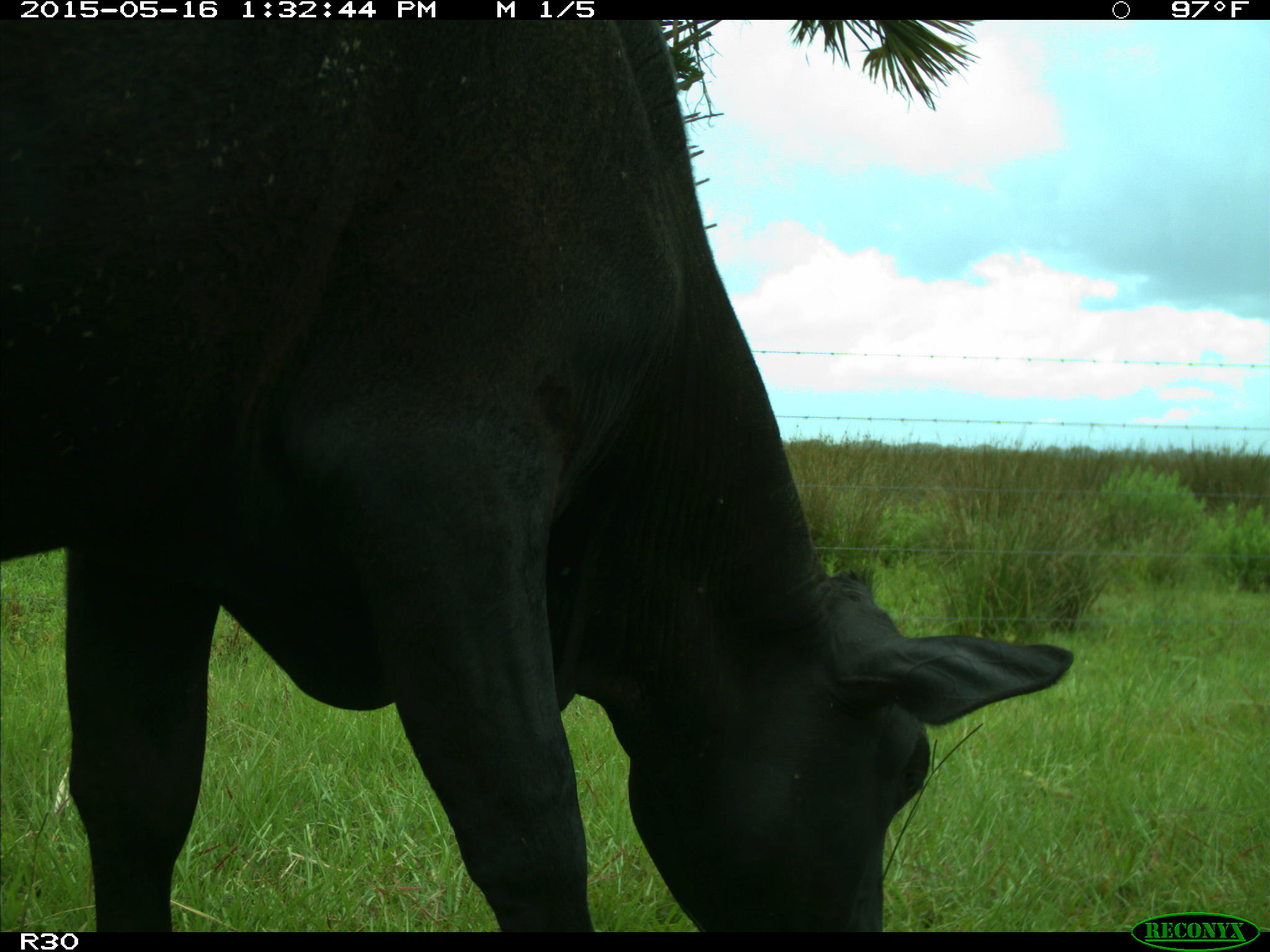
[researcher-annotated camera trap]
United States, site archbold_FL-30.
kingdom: Animalia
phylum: Chordata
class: Mammalia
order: Artiodactyla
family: Bovidae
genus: Bos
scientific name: Bos taurus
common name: domestic cow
Bos taurus (domestic cow).